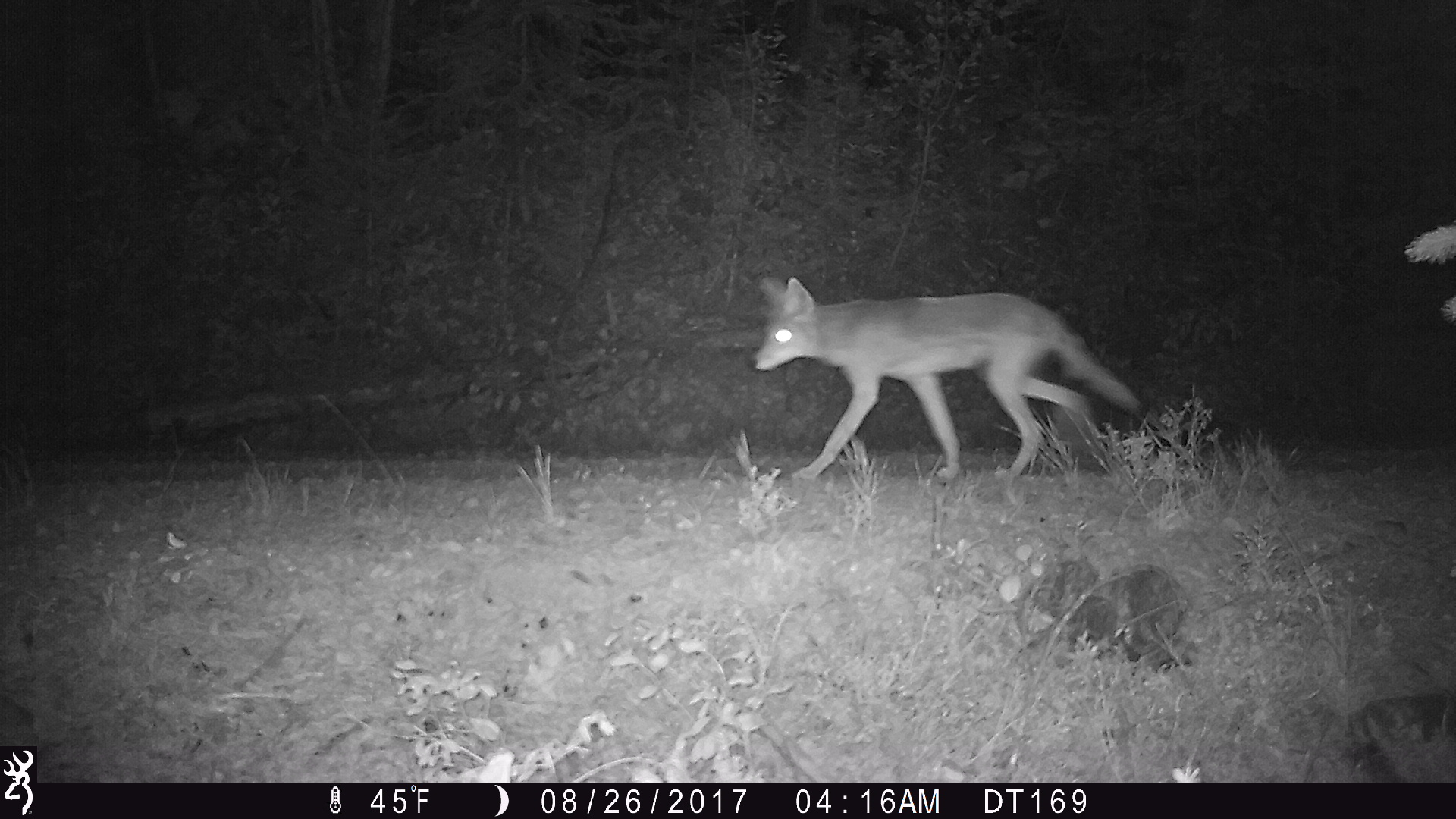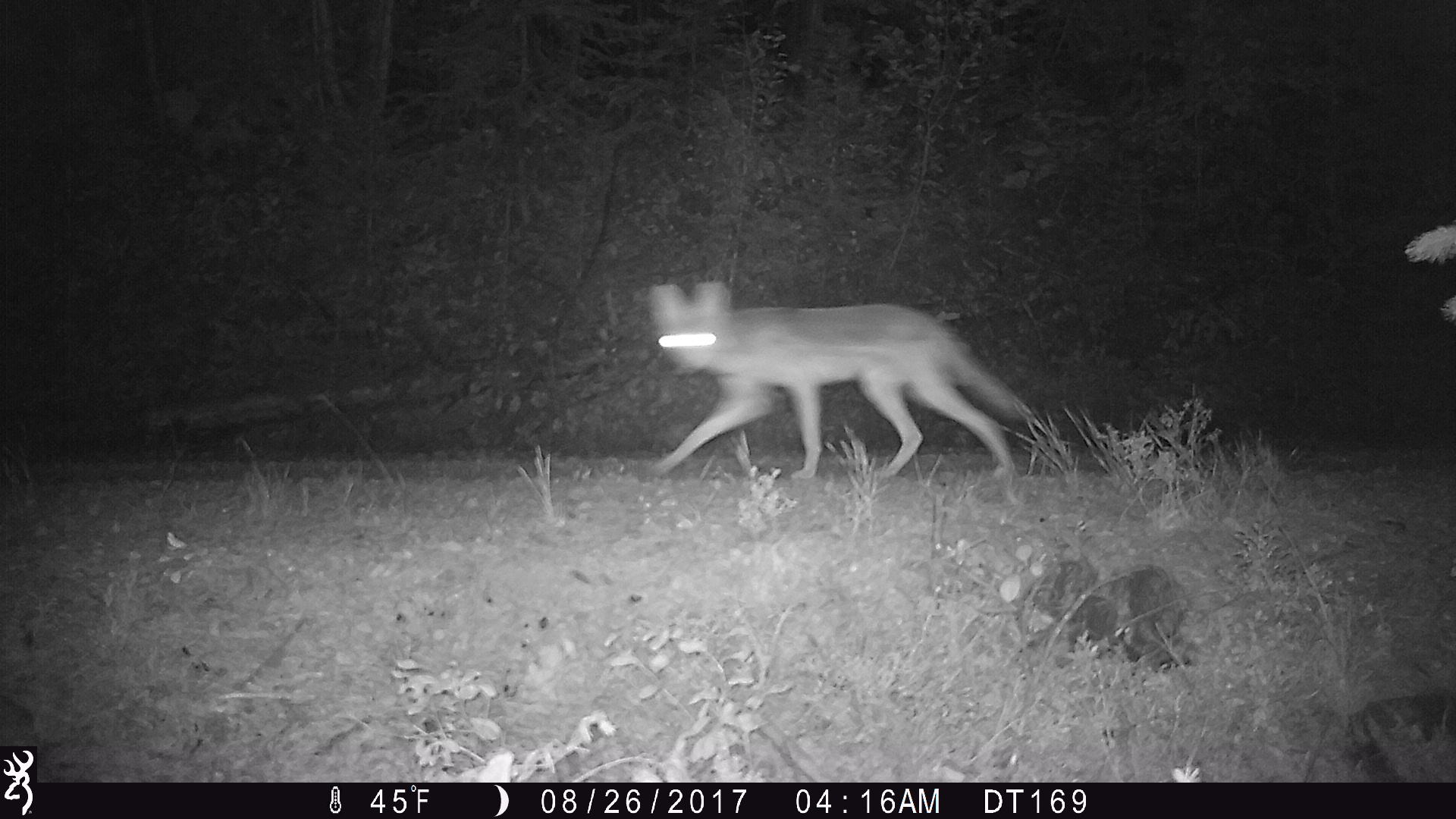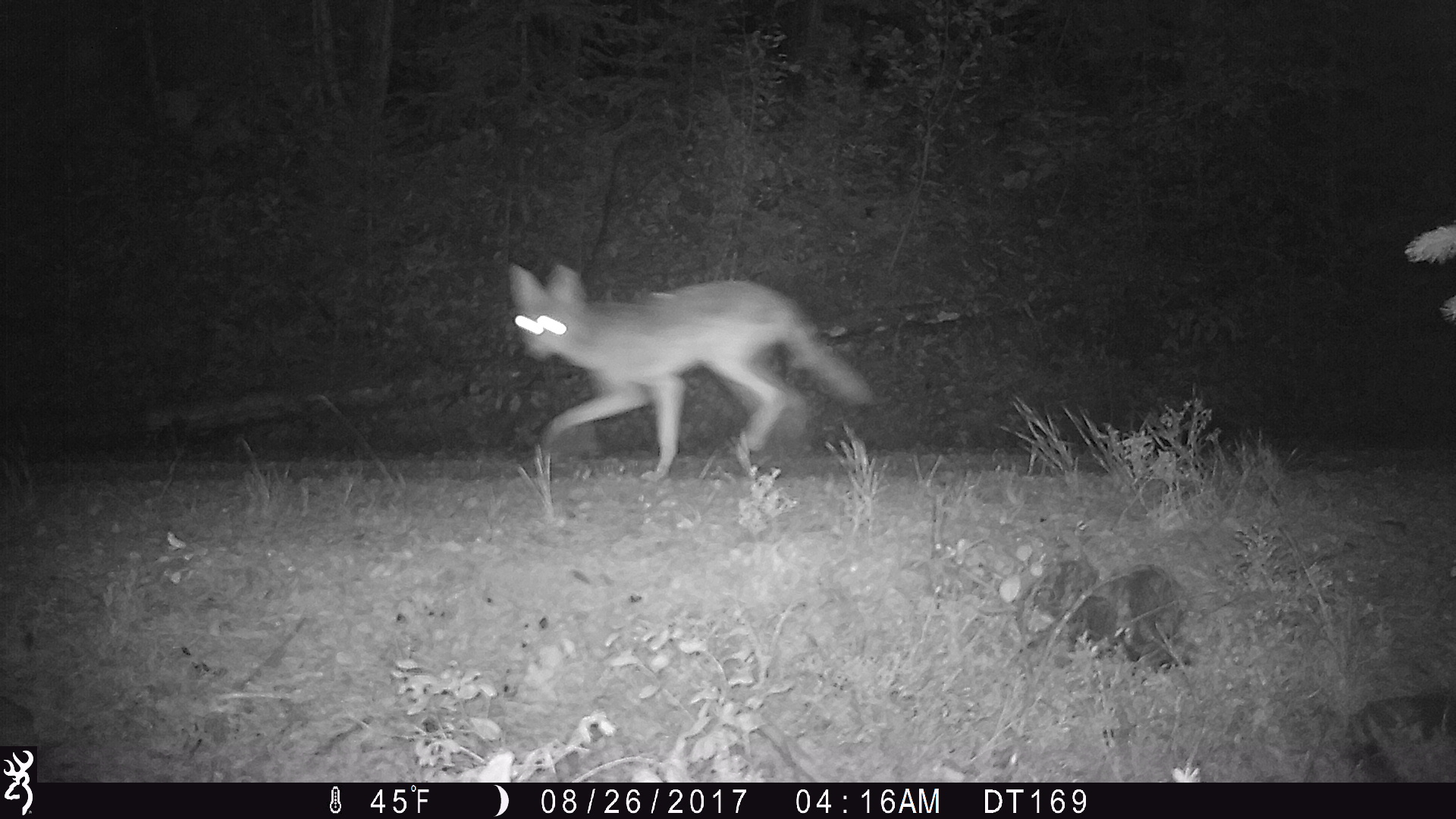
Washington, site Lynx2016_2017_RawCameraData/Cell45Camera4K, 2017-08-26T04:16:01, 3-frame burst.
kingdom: Animalia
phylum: Chordata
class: Mammalia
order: Carnivora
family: Canidae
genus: Canis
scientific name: Canis latrans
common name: coyote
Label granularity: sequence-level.